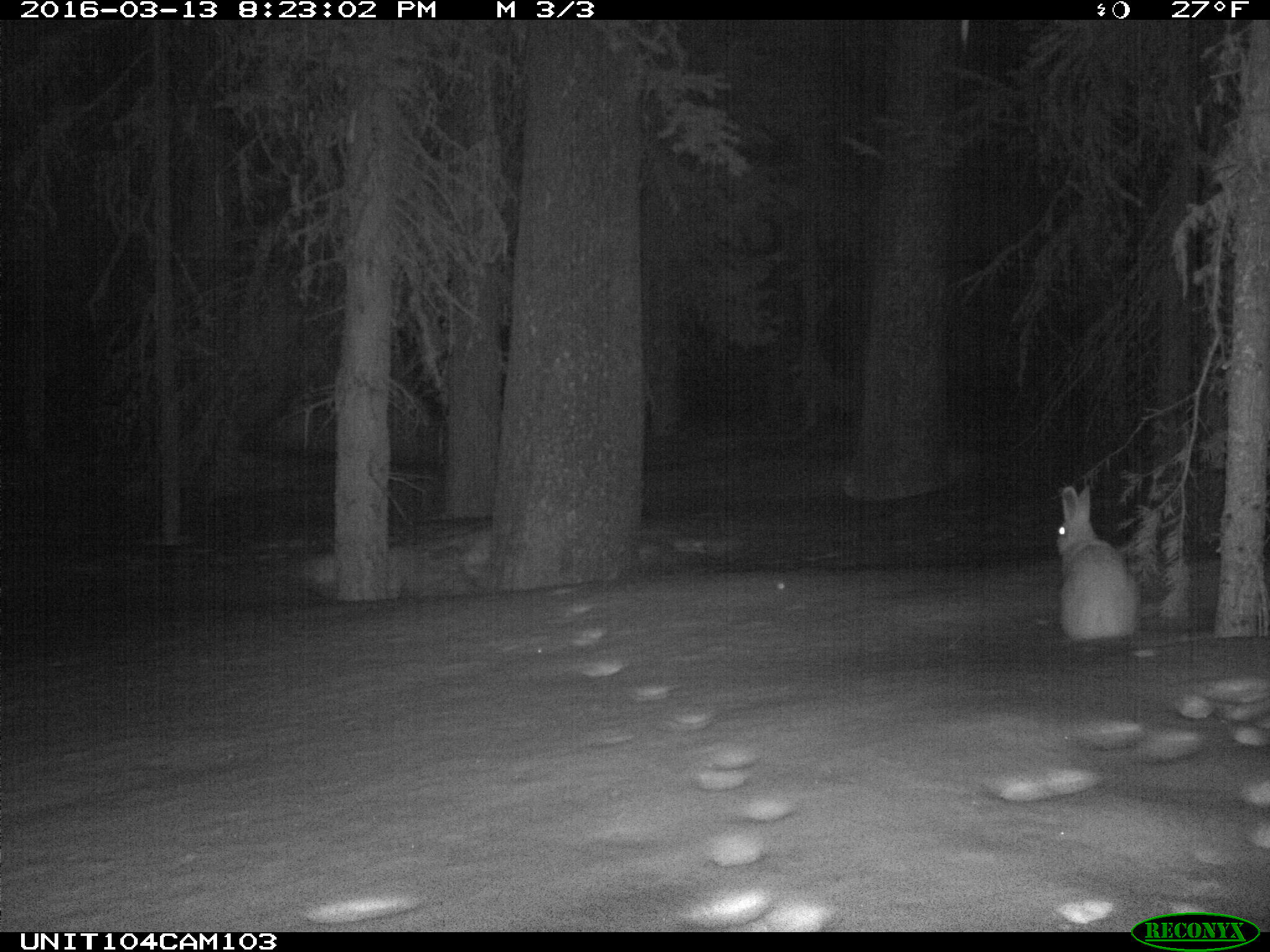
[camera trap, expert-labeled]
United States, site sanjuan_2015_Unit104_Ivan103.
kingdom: Animalia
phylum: Chordata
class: Mammalia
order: Lagomorpha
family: Leporidae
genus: Lepus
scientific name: Lepus americanus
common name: snowshoe hare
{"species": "Lepus americanus (snowshoe hare)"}